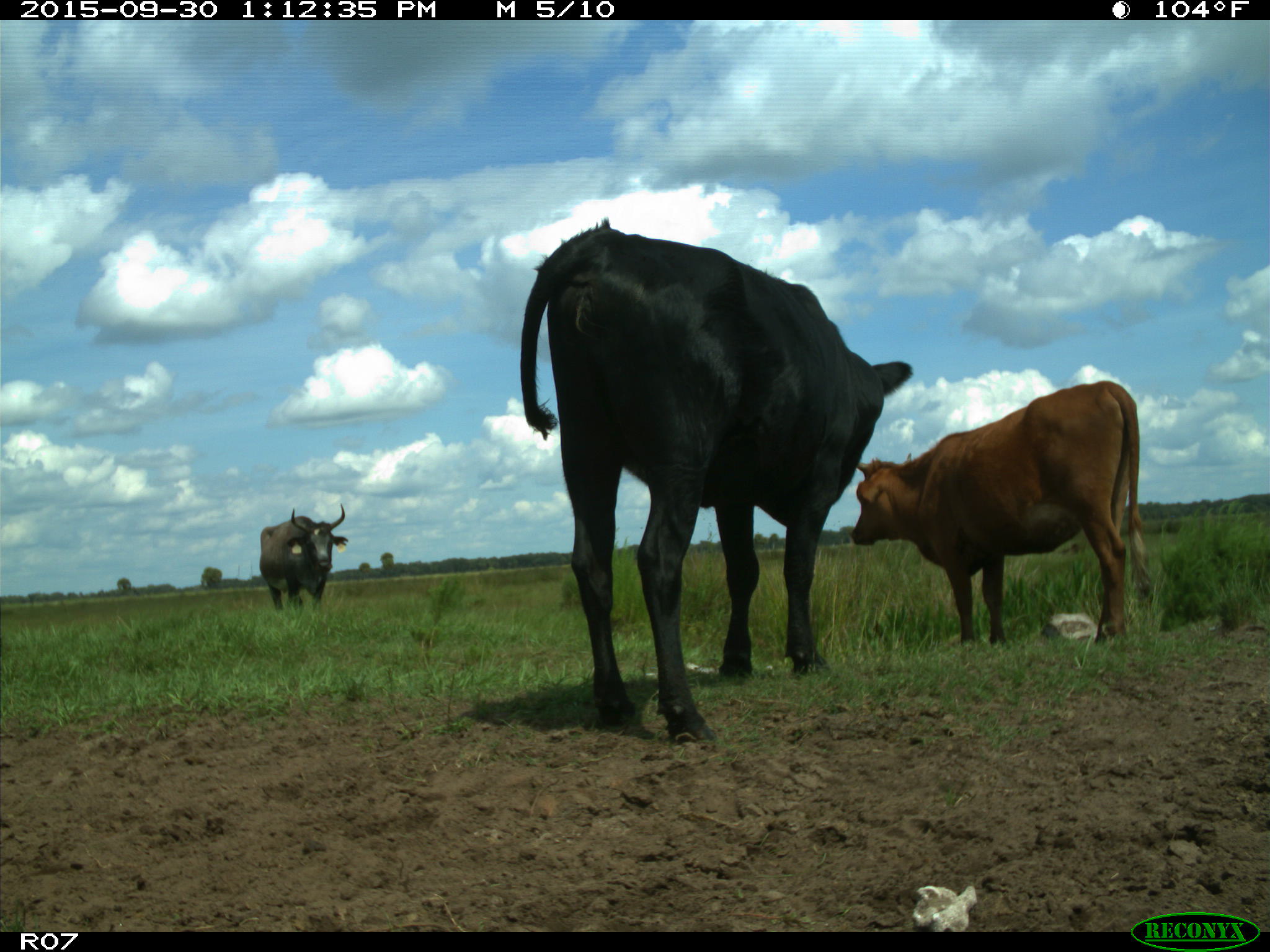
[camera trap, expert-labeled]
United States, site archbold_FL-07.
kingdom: Animalia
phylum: Chordata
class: Mammalia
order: Artiodactyla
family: Bovidae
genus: Bos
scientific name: Bos taurus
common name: domestic cow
Bos taurus (domestic cow).